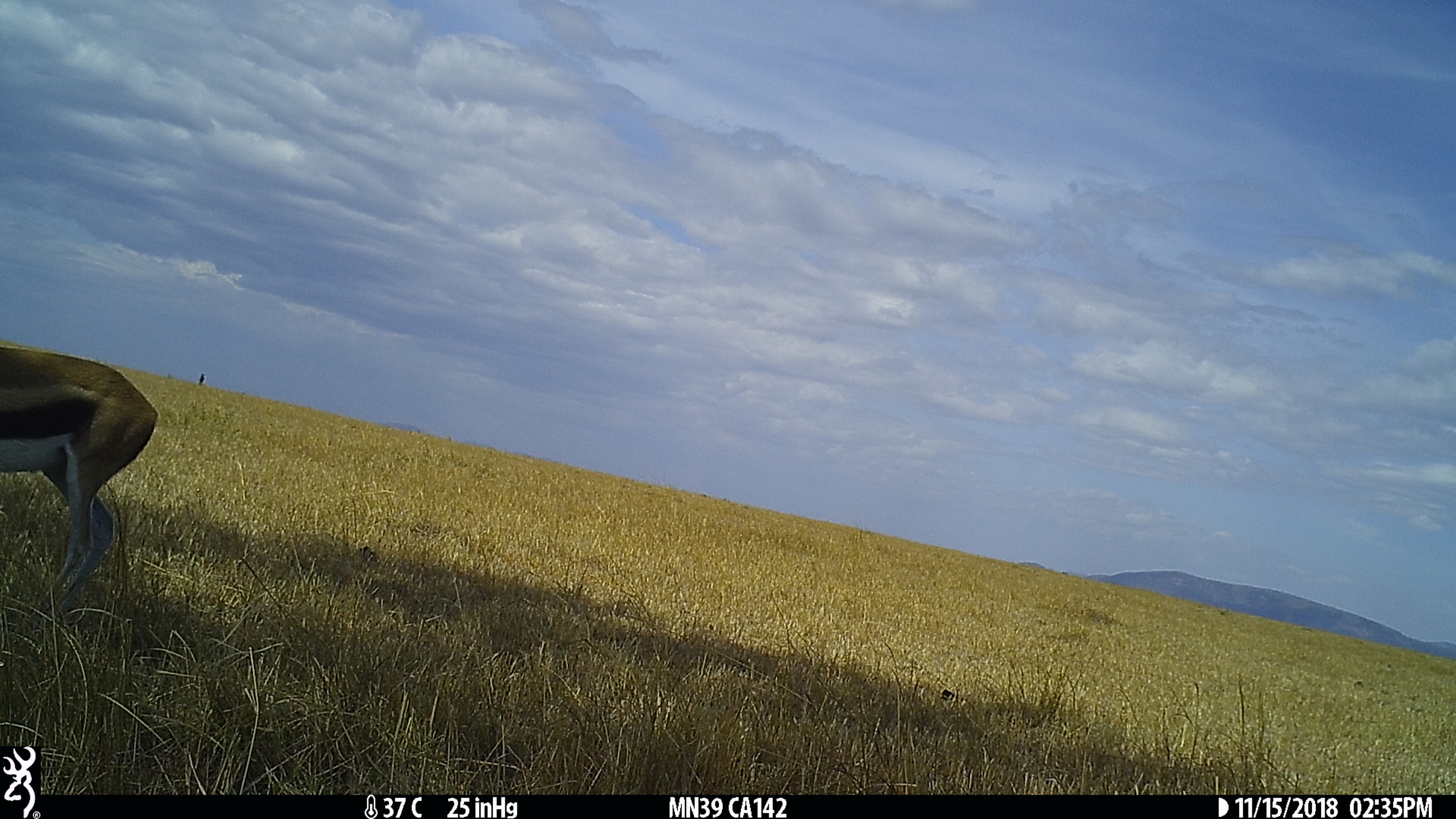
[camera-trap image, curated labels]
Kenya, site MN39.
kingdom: Animalia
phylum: Chordata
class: Mammalia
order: Artiodactyla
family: Bovidae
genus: Eudorcas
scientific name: Eudorcas thomsonii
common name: thomon's gazelle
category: gazelle thomsons